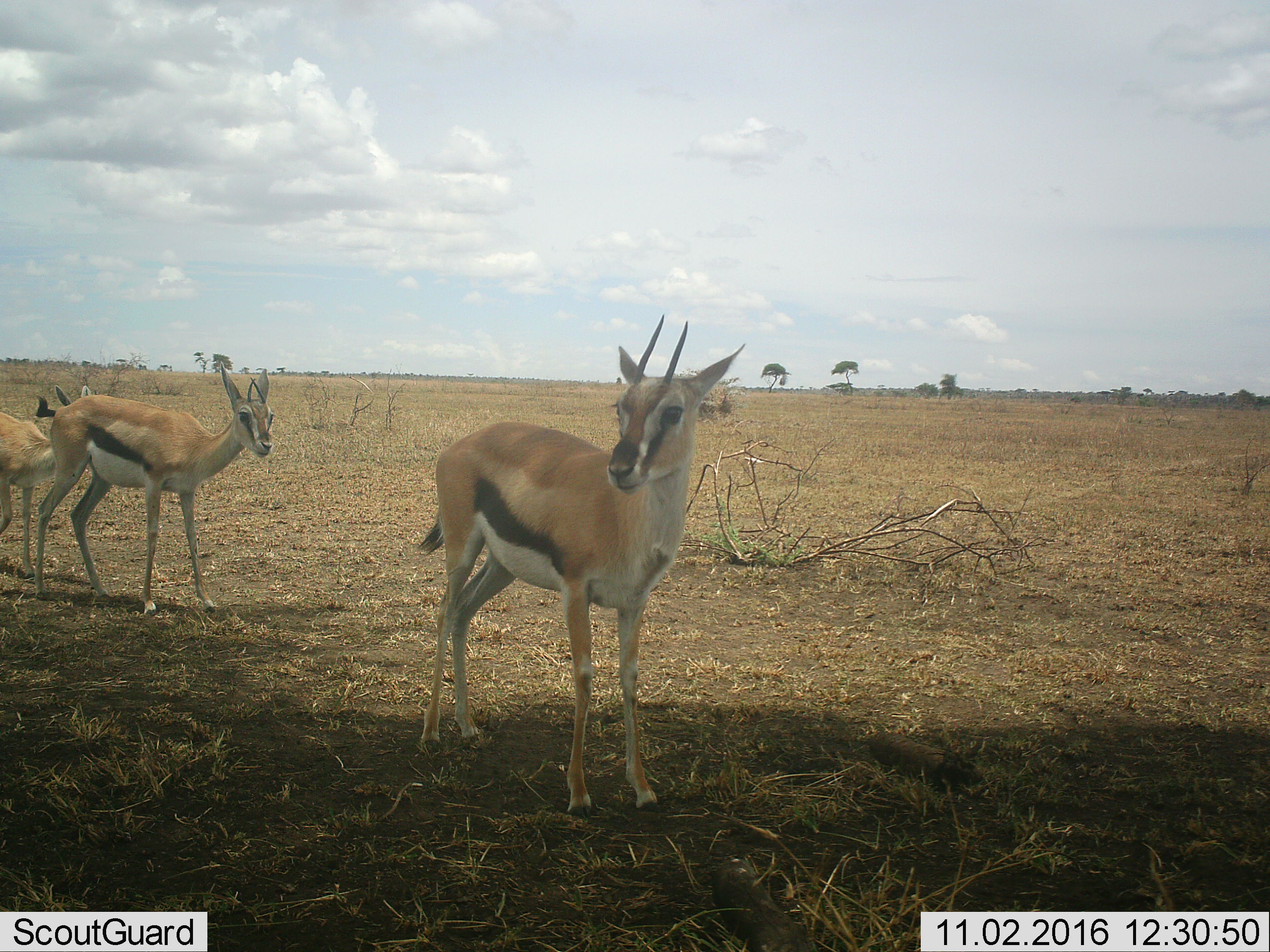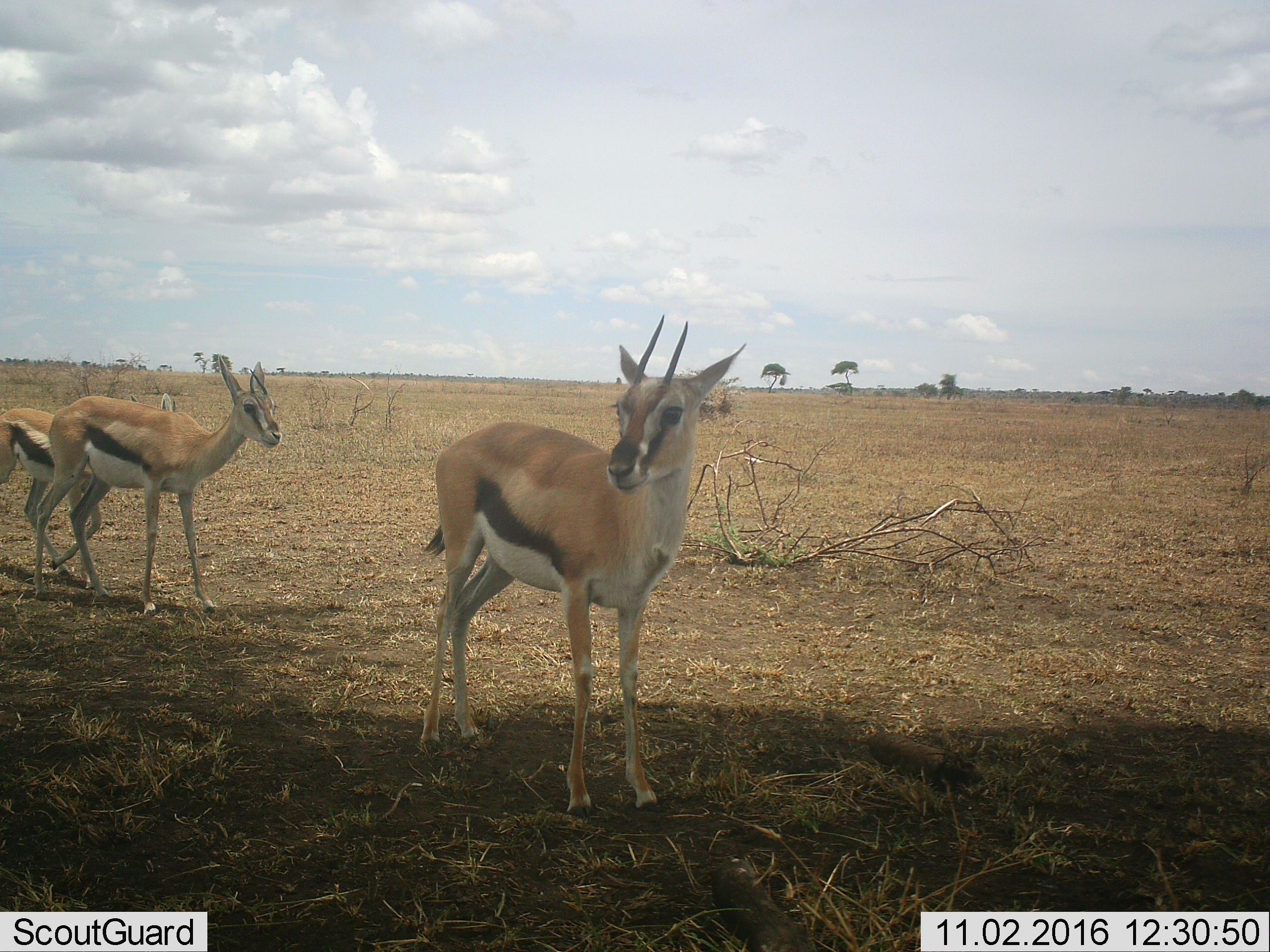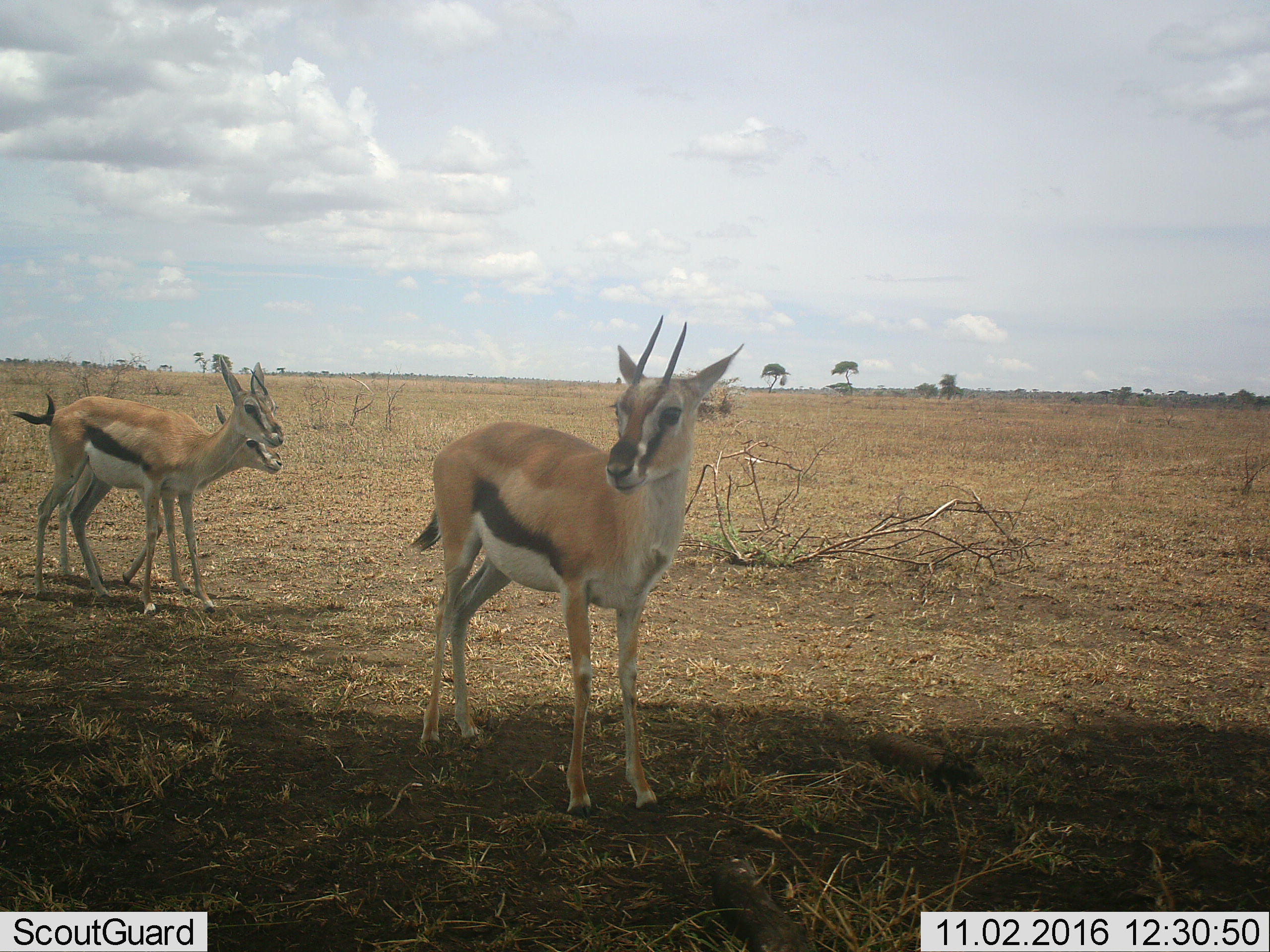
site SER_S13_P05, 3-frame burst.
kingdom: Animalia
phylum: Chordata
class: Mammalia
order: Artiodactyla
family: Bovidae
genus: Eudorcas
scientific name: Eudorcas thomsonii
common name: thomson's gazelle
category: gazellethomsons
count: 3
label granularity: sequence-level